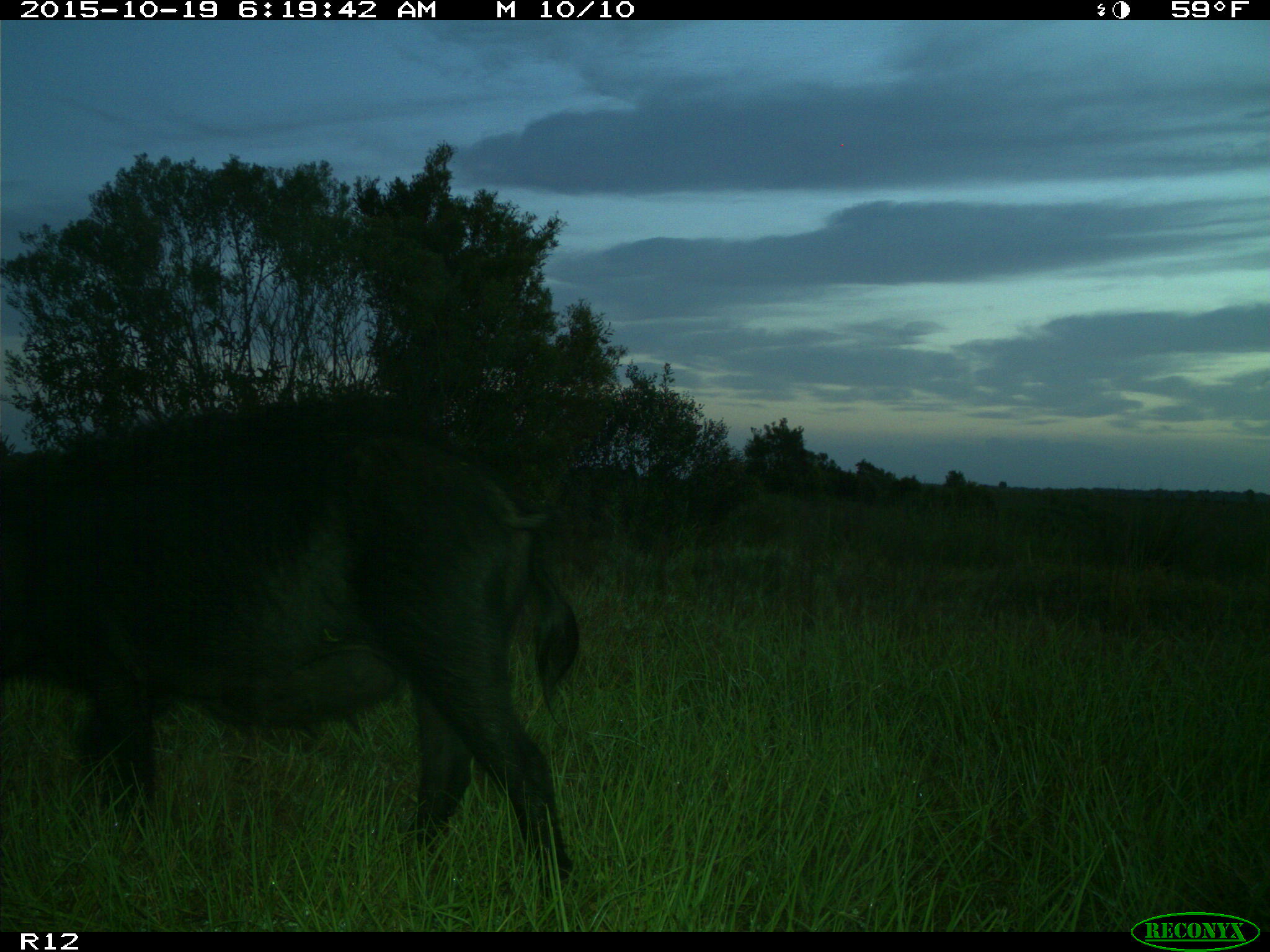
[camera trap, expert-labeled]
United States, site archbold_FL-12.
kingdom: Animalia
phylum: Chordata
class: Mammalia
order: Artiodactyla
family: Suidae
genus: Sus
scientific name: Sus scrofa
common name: wild boar